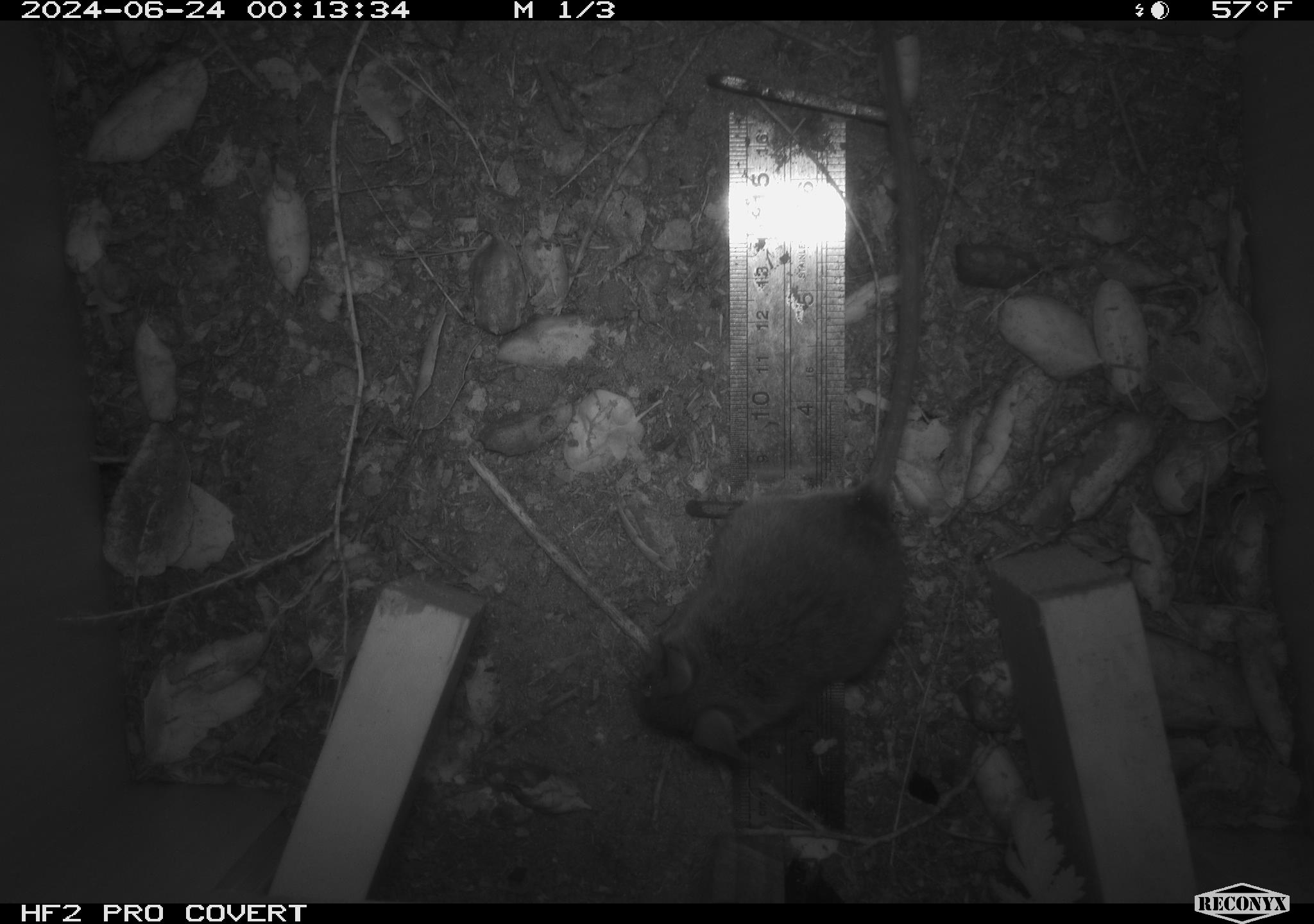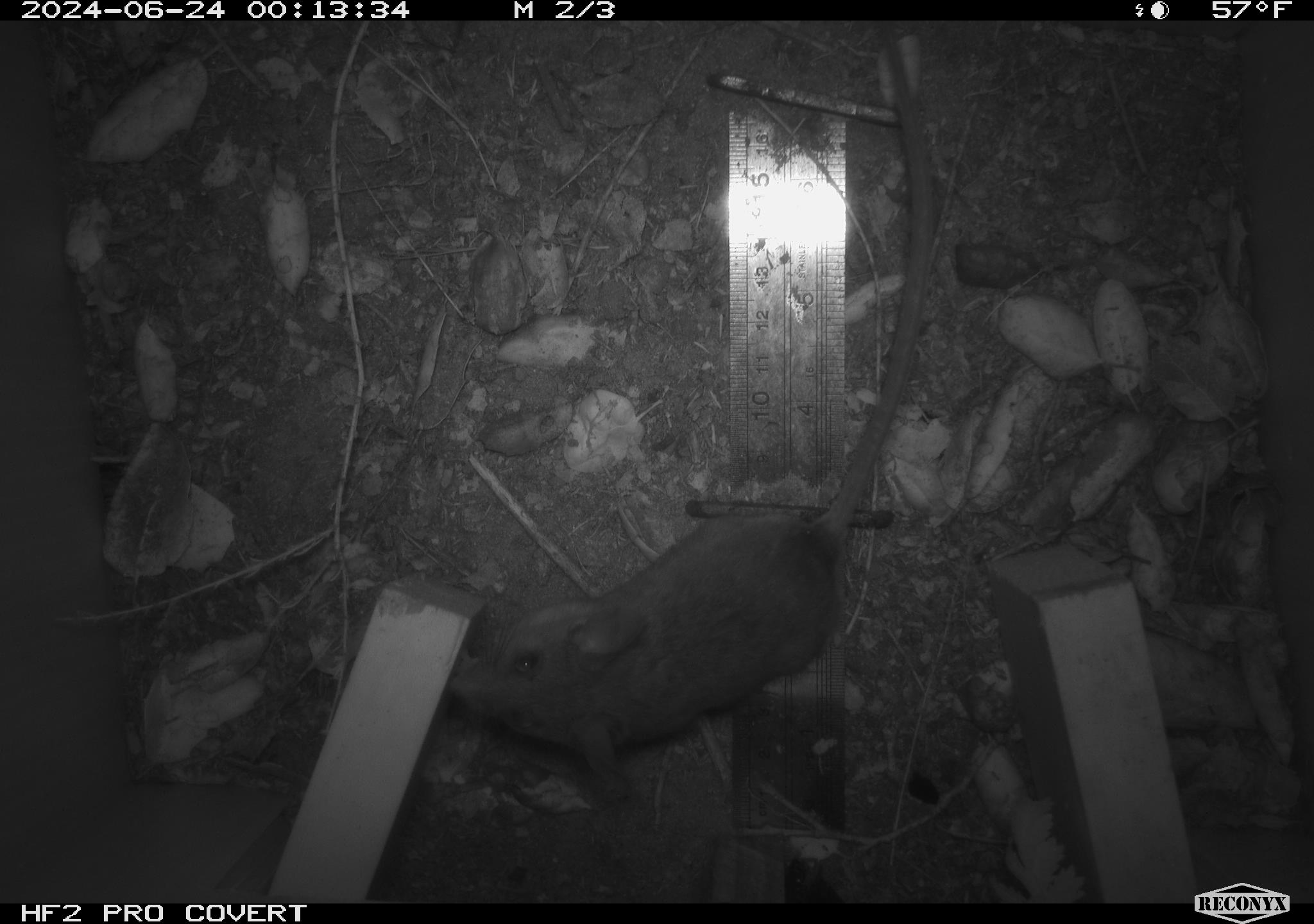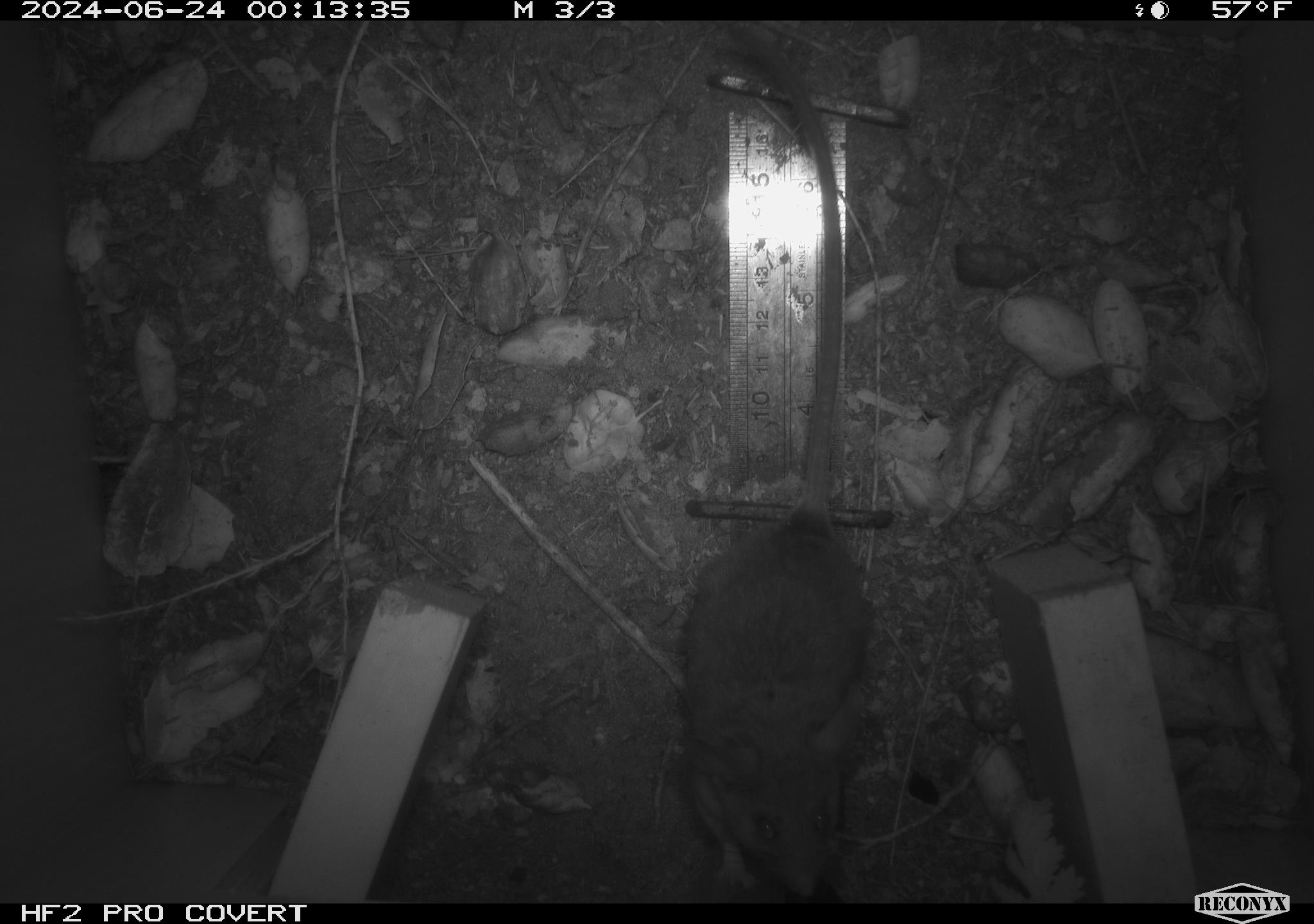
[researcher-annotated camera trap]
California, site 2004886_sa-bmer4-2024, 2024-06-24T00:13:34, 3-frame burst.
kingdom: Animalia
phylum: Chordata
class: Mammalia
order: Rodentia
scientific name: Rodentia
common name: mouse species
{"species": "mouse species (Rodentia)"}